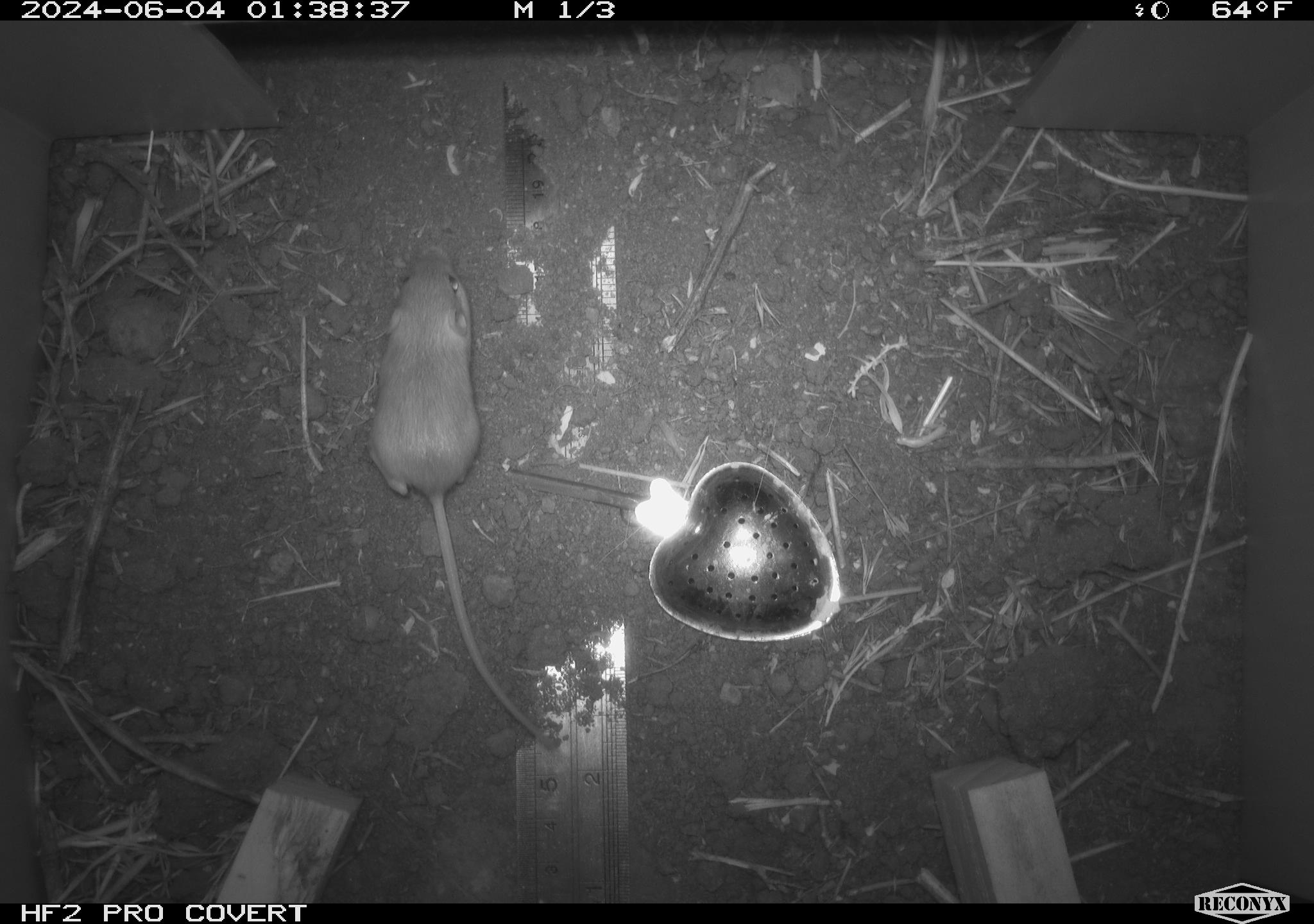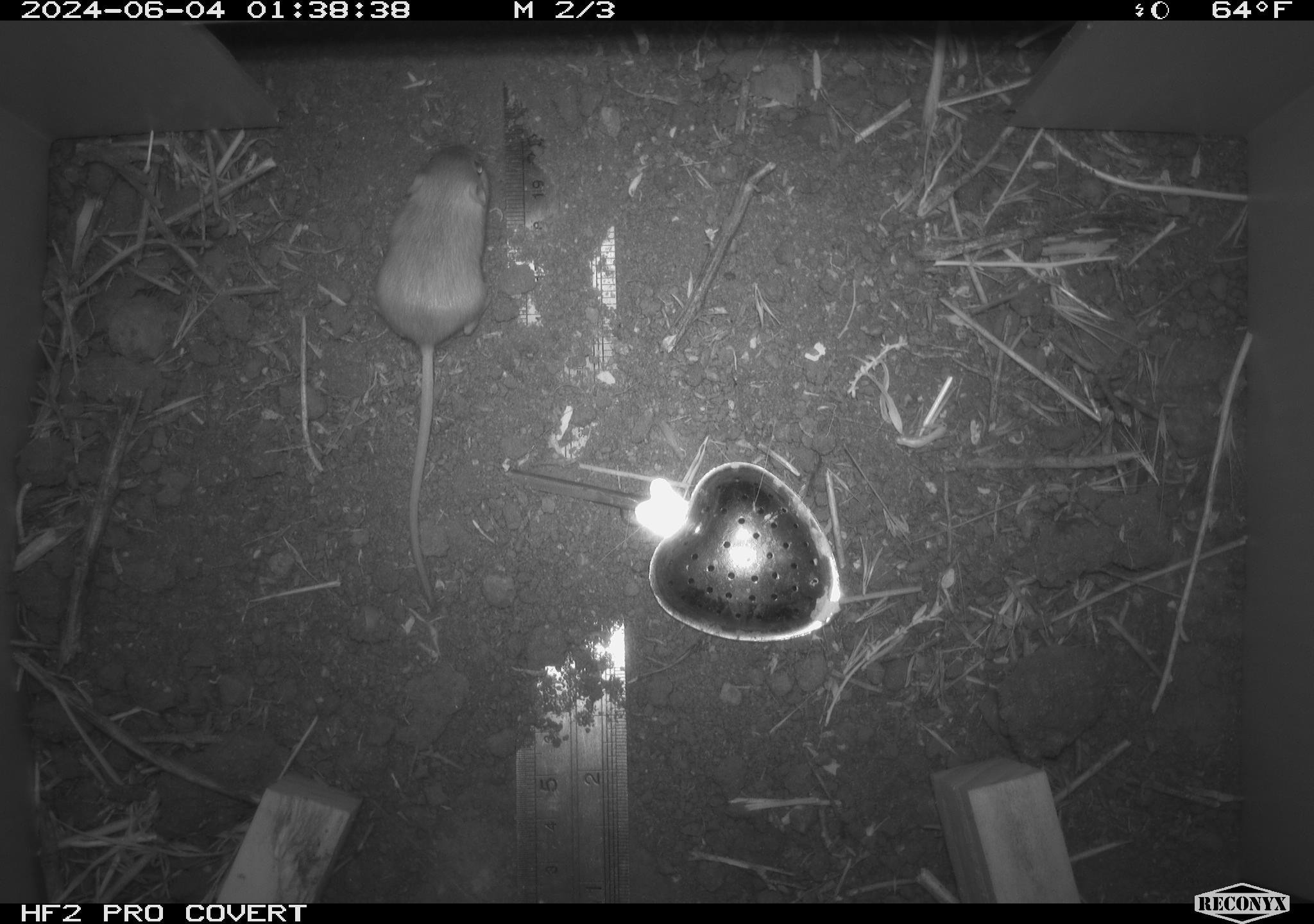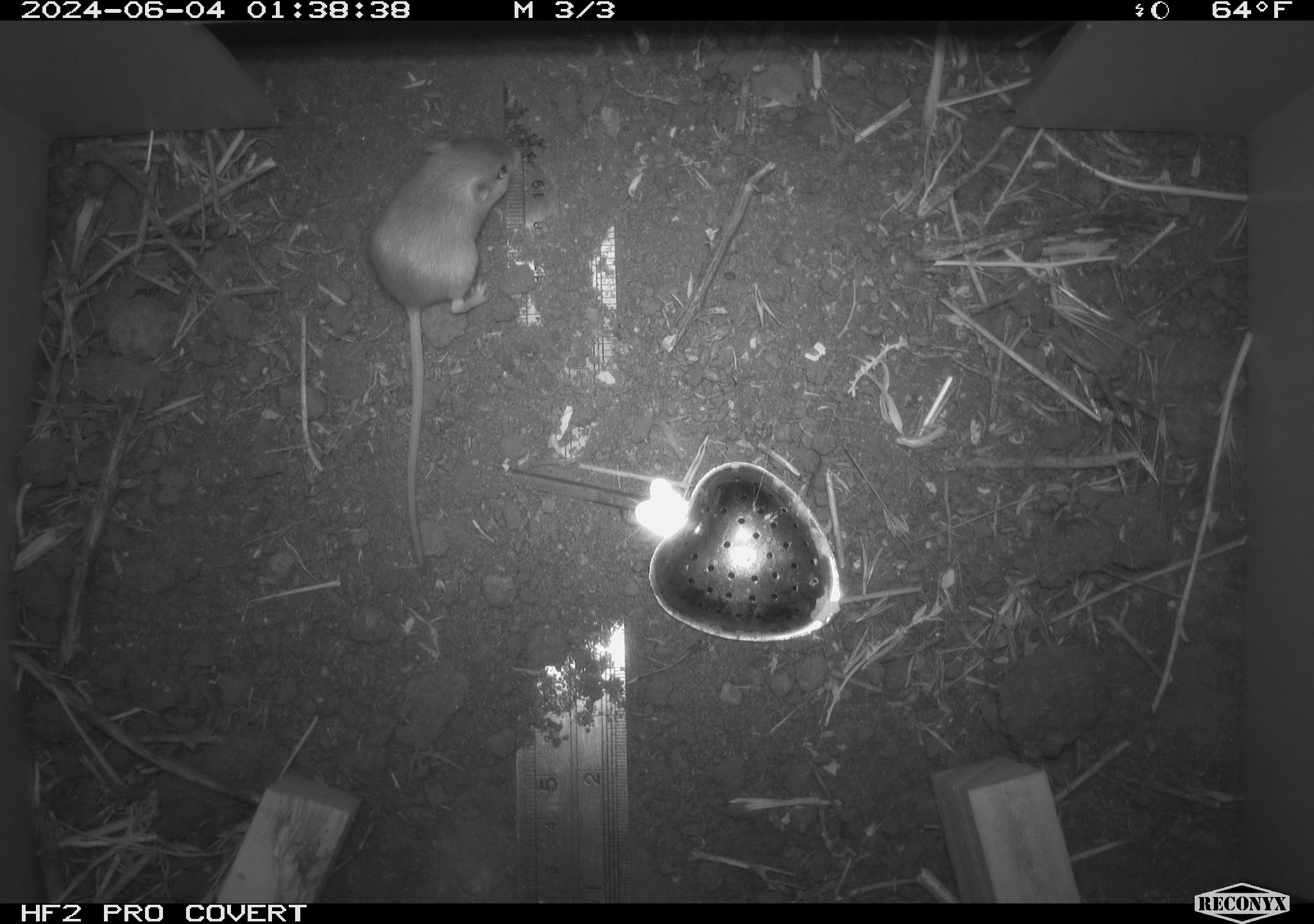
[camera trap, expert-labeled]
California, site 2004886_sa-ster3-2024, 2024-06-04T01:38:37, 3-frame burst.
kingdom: Animalia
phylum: Chordata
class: Mammalia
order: Rodentia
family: Heteromyidae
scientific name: Heteromyidae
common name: kangaroo rats and pocket mice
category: heteromyidae family